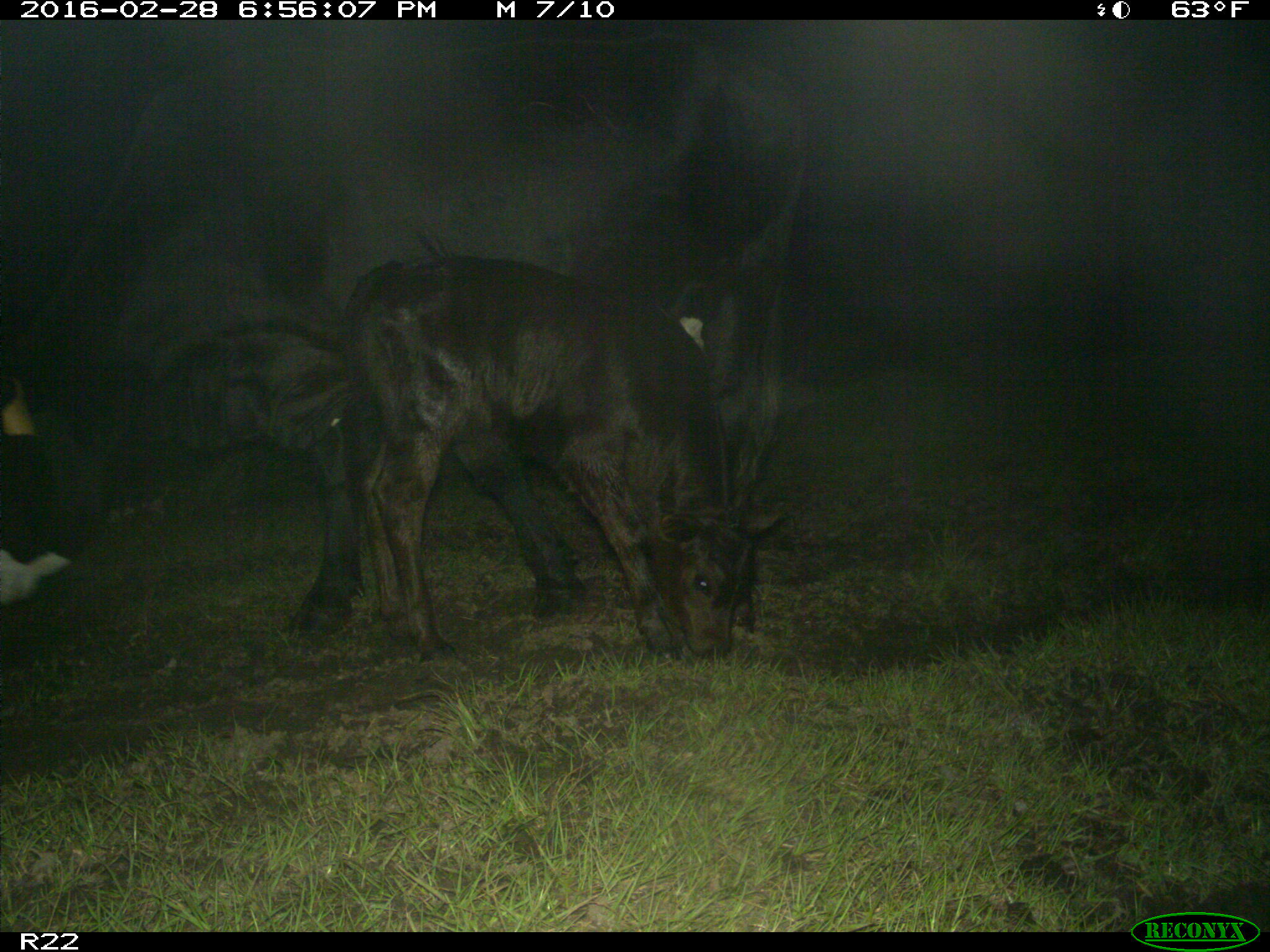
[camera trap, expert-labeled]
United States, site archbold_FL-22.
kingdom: Animalia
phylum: Chordata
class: Mammalia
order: Artiodactyla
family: Bovidae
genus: Bos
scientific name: Bos taurus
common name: domestic cow